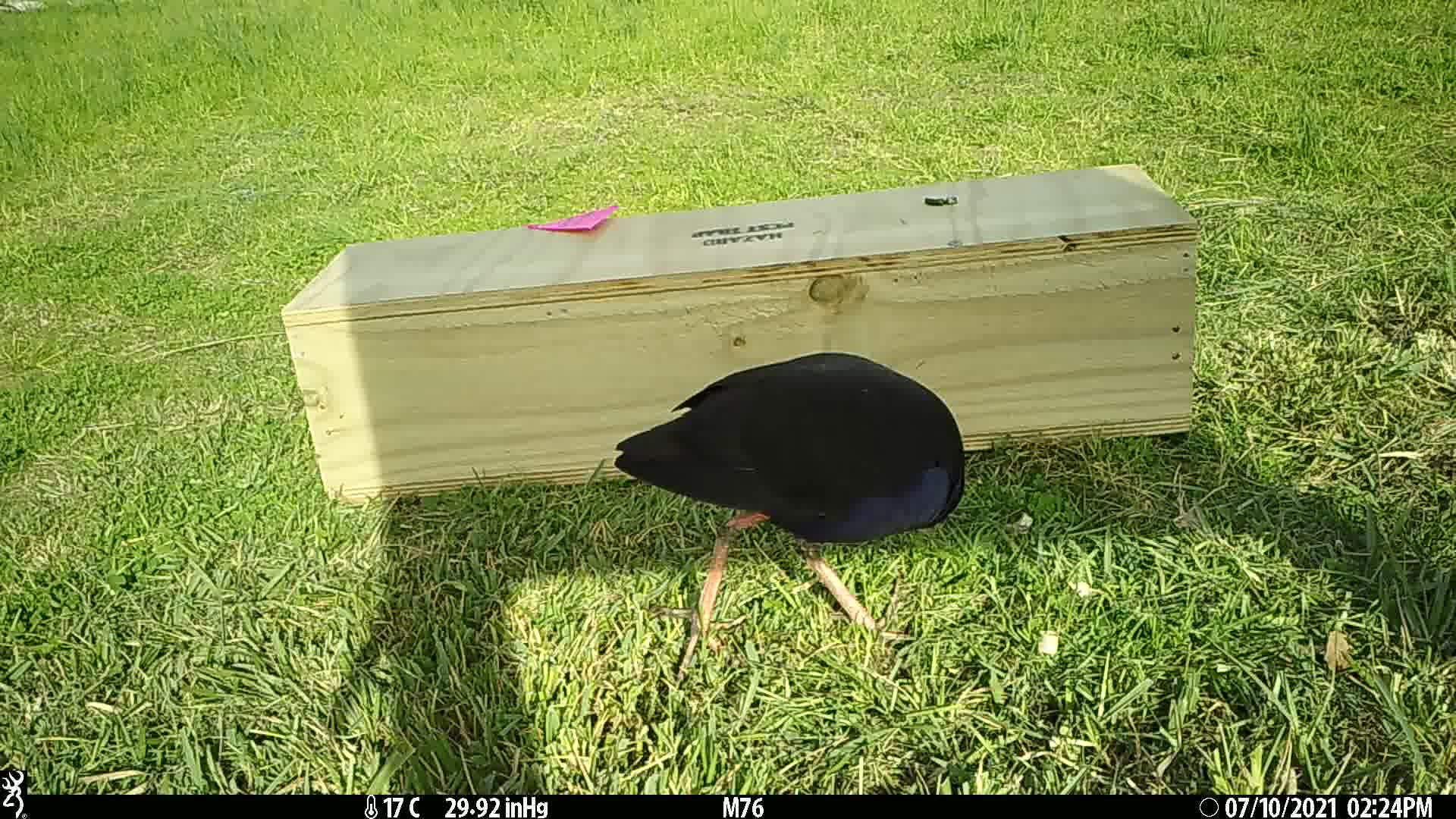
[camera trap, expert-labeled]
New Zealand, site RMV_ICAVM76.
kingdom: Animalia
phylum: Chordata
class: Aves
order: Gruiformes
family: Rallidae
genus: Porphyrio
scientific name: Porphyrio melanotus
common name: australasian swamphen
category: pukeko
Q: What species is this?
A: Pukeko (australasian swamphen) (Porphyrio melanotus).